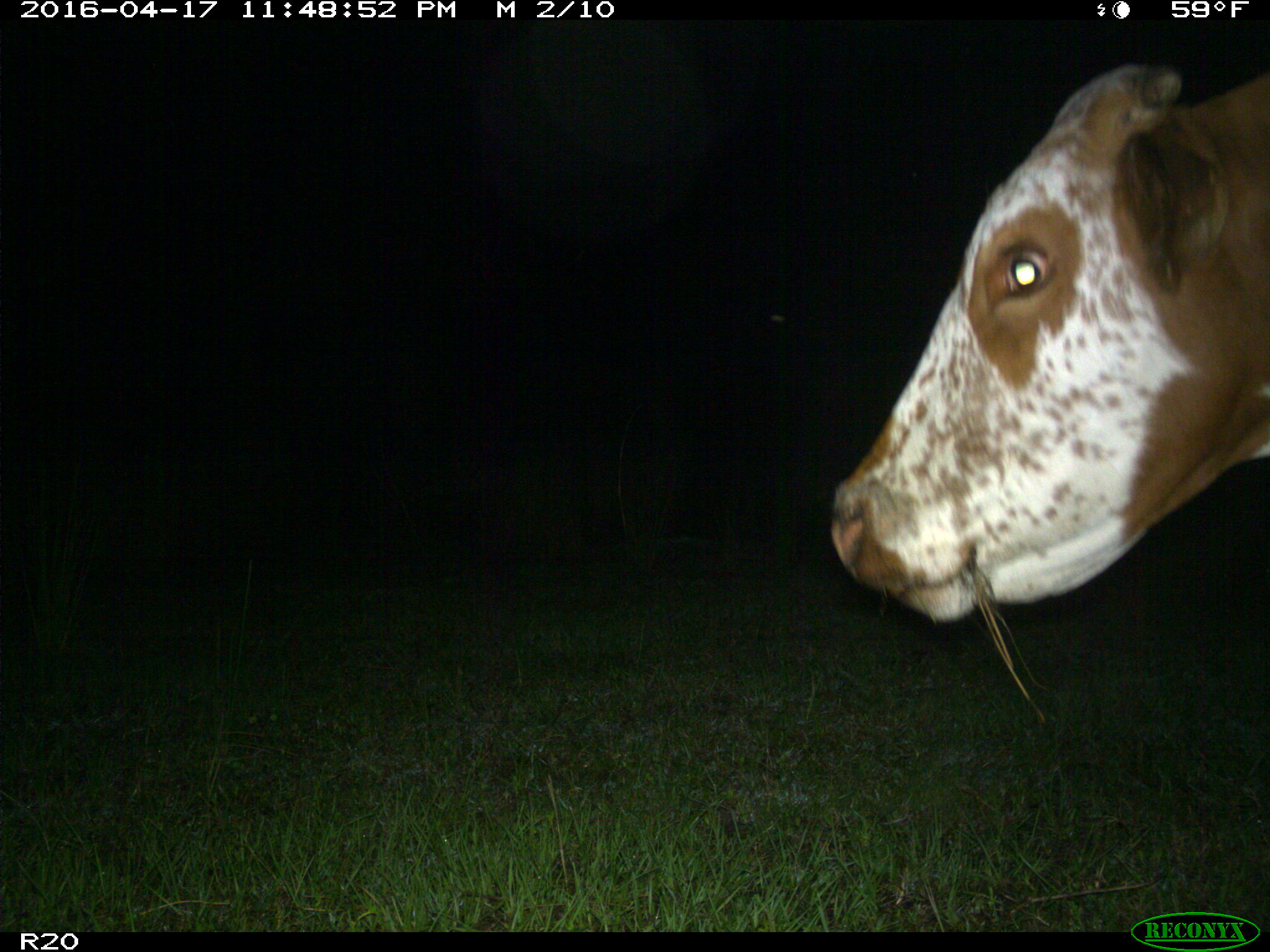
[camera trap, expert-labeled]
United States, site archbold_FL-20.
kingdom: Animalia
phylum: Chordata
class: Mammalia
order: Artiodactyla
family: Bovidae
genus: Bos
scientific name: Bos taurus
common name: domestic cow